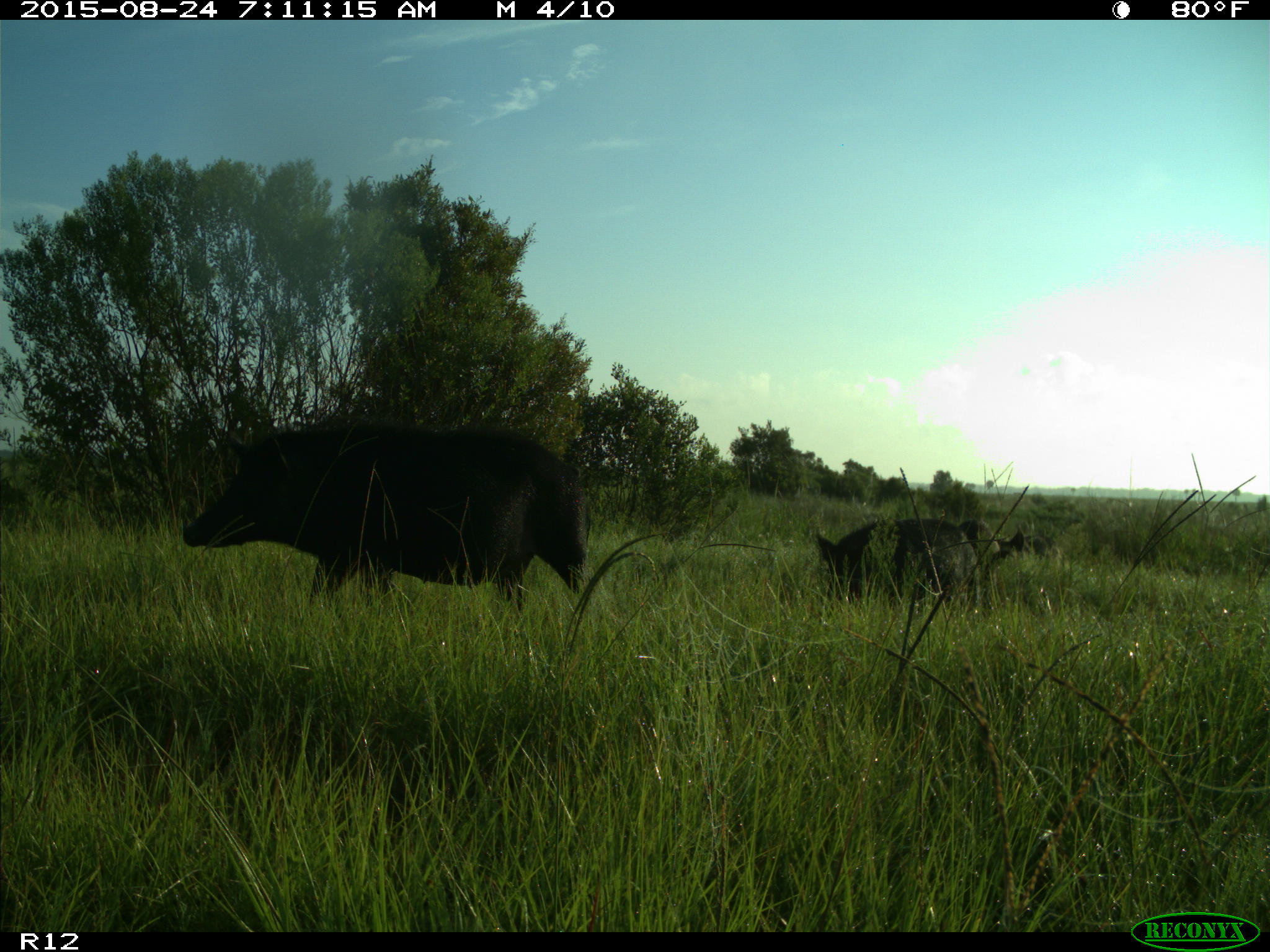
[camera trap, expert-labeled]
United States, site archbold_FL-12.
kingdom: Animalia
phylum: Chordata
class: Mammalia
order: Artiodactyla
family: Suidae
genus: Sus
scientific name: Sus scrofa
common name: wild boar